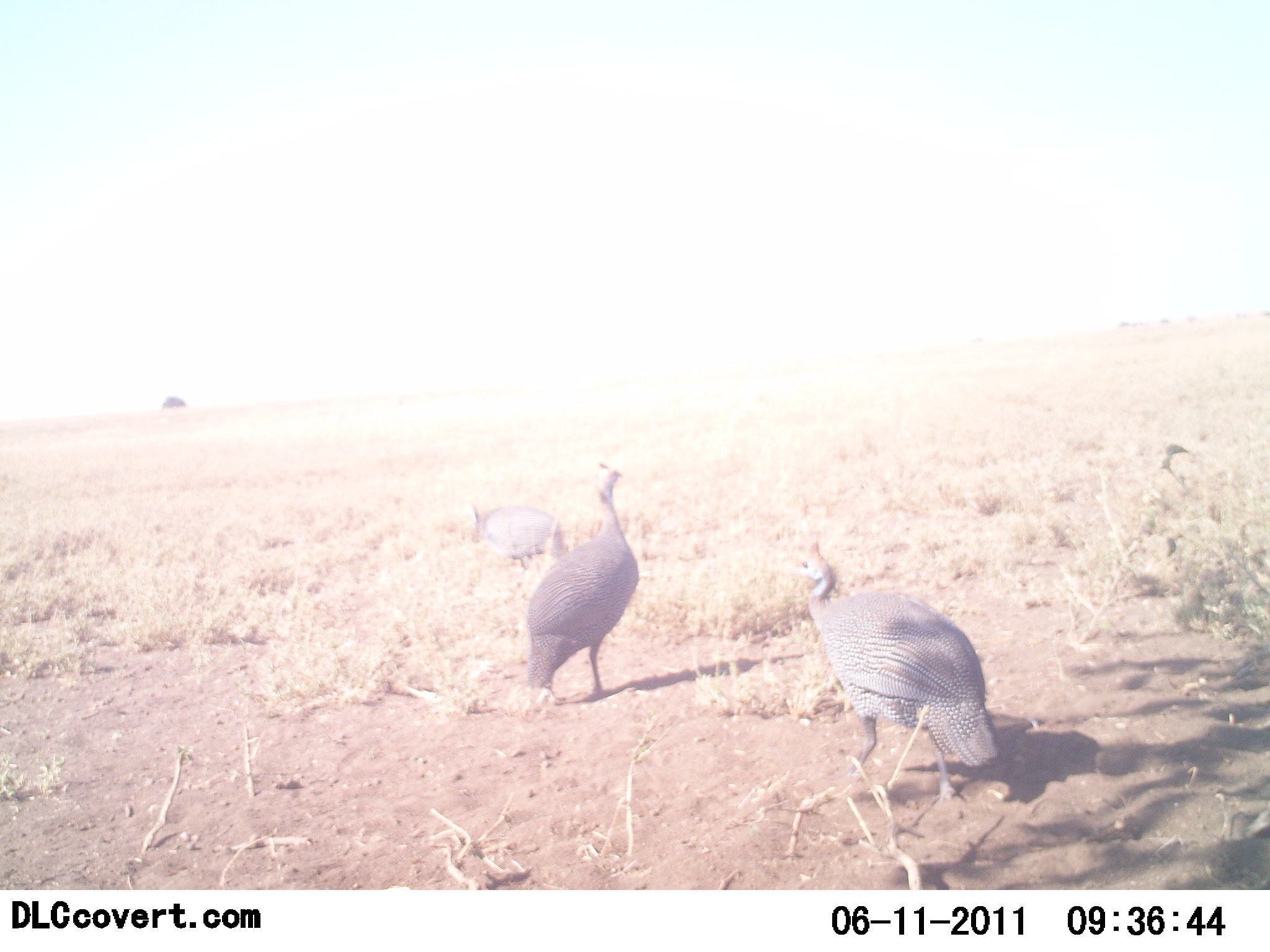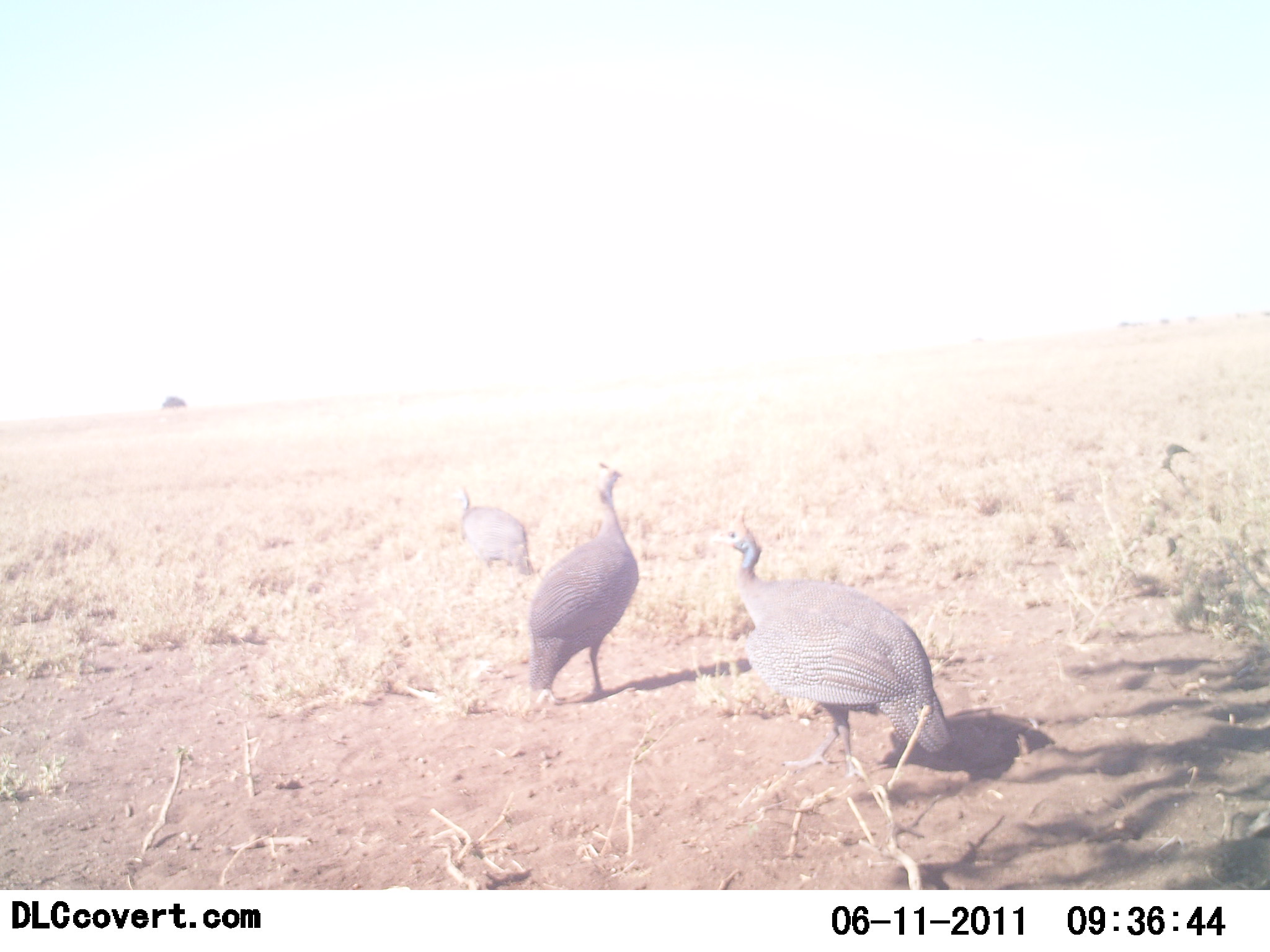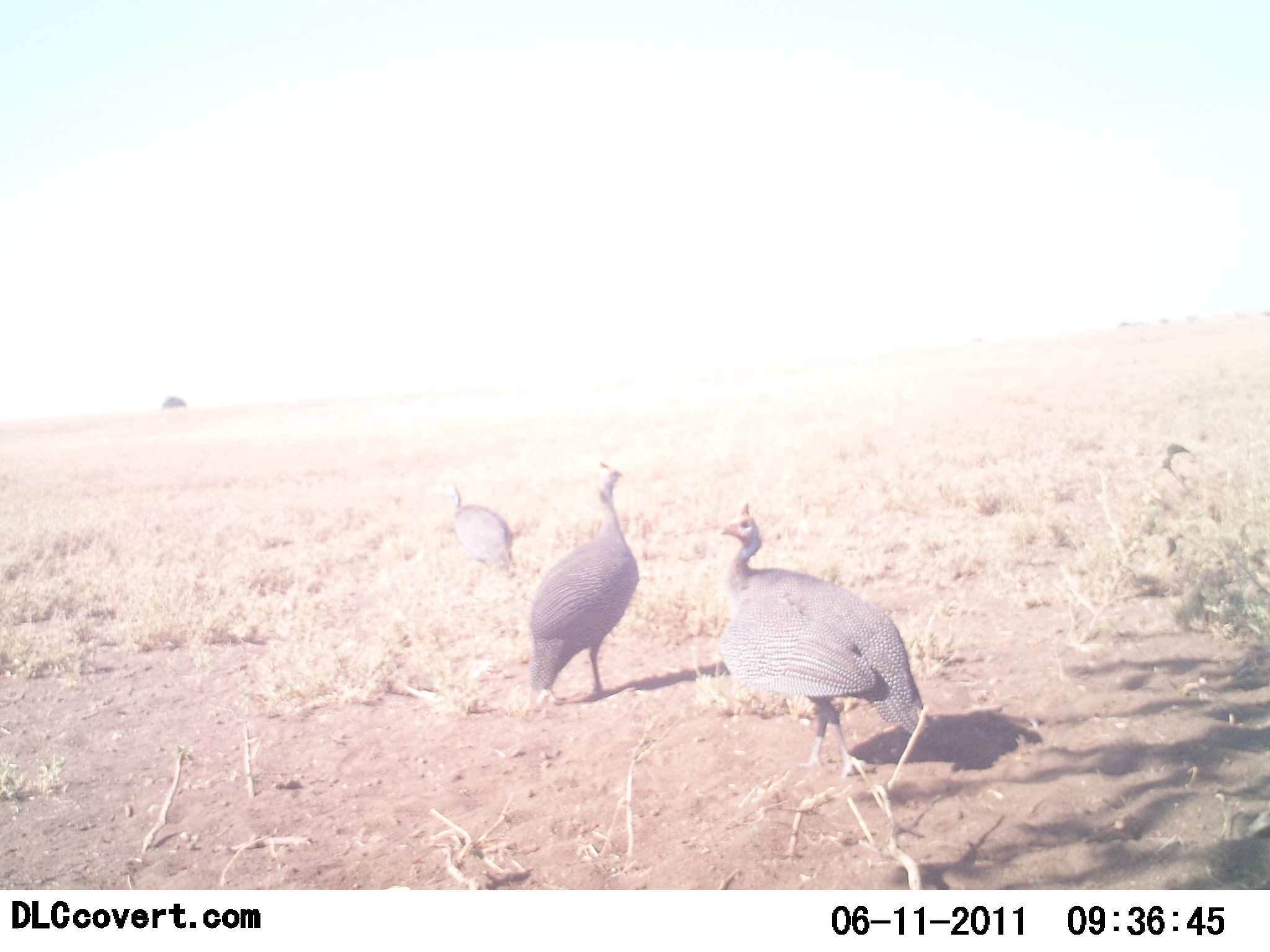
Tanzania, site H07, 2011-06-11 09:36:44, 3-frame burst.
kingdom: Animalia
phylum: Chordata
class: Aves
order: Galliformes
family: Numididae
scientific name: Numididae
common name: guinea fowl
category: guineafowl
Guineafowl (guinea fowl) (Numididae), count 3. Behavior (volunteer vote fractions): standing 82%, resting 0%, moving 73%, interacting 0%. Young present (vote fraction): 0%. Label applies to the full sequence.